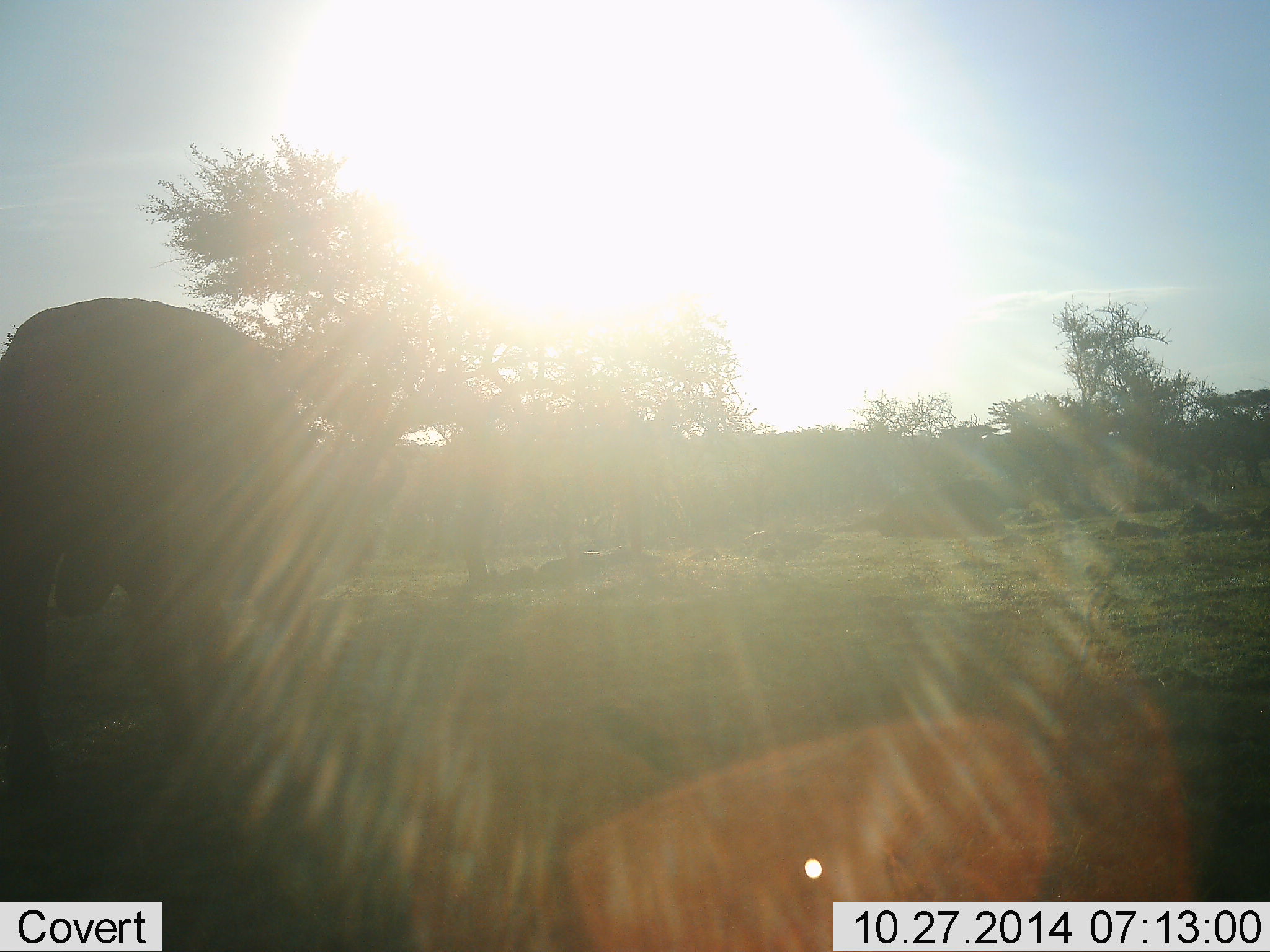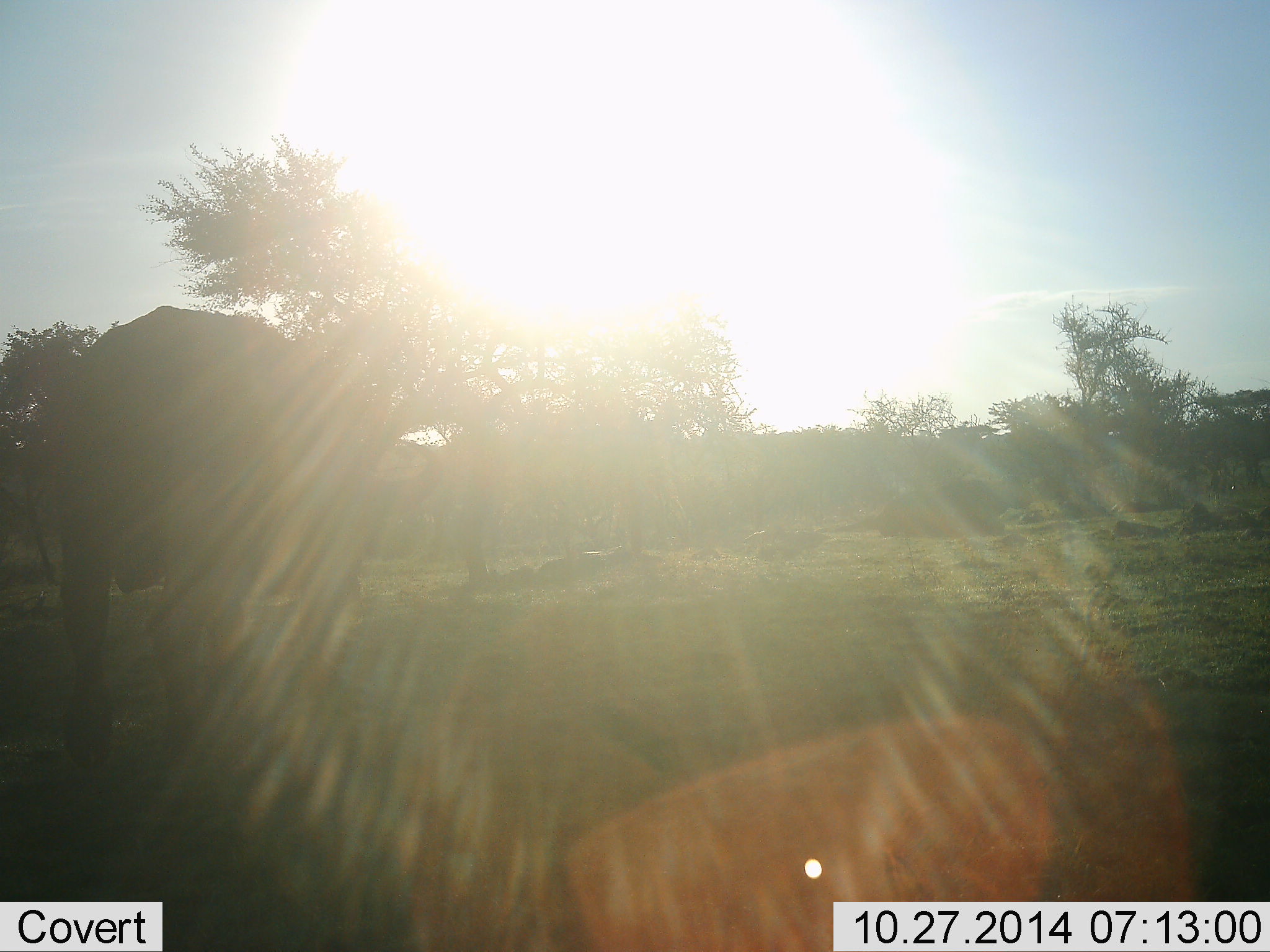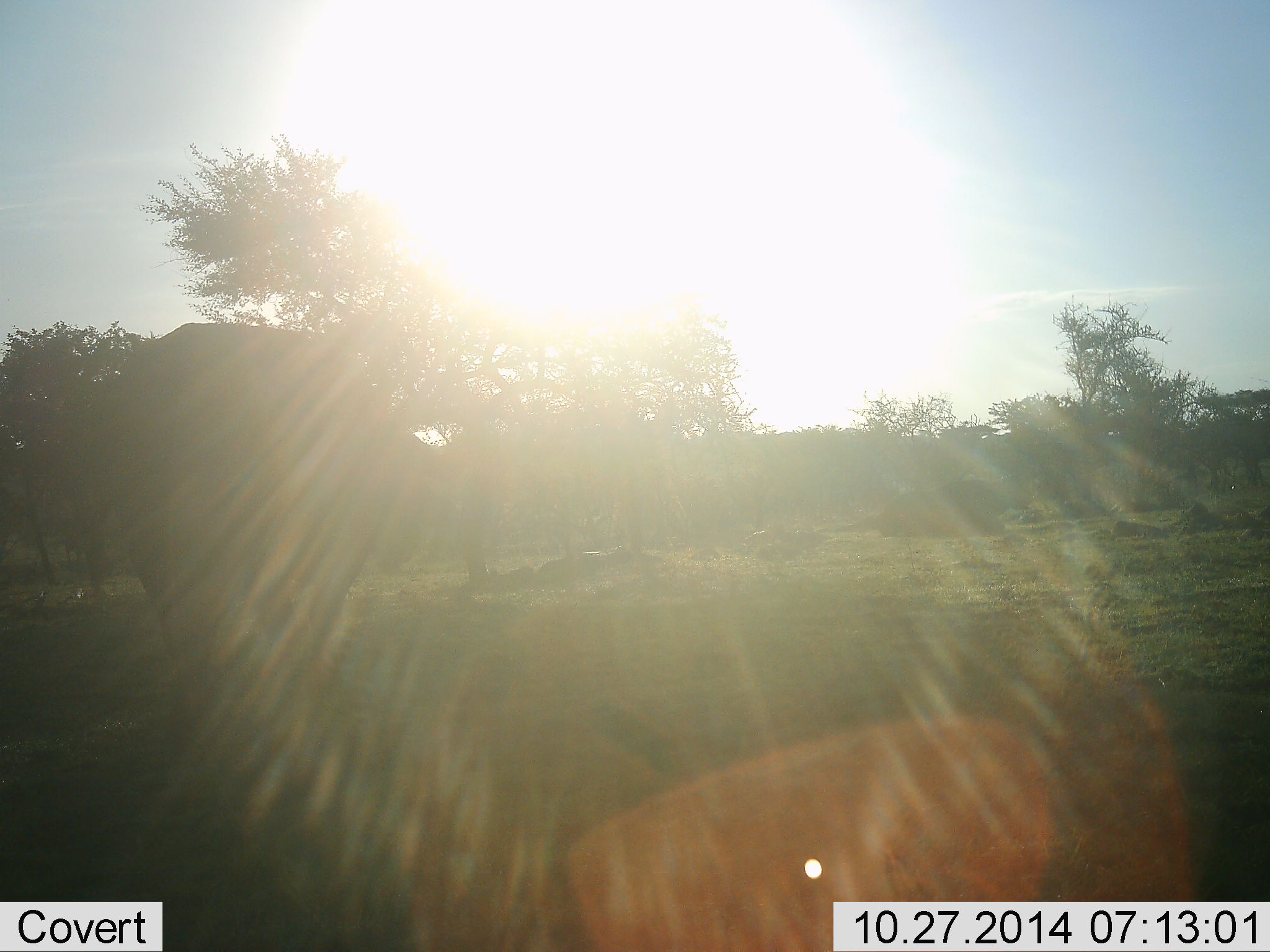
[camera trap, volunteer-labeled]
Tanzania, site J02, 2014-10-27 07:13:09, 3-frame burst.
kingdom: Animalia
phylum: Chordata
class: Mammalia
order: Artiodactyla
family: Bovidae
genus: Syncerus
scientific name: Syncerus caffer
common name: cape buffalo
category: buffalo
Buffalo (cape buffalo) (Syncerus caffer), count 1. Behavior (volunteer vote fractions): standing 20%, resting 0%, moving 80%, interacting 0%. Young present (vote fraction): 0%. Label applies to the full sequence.